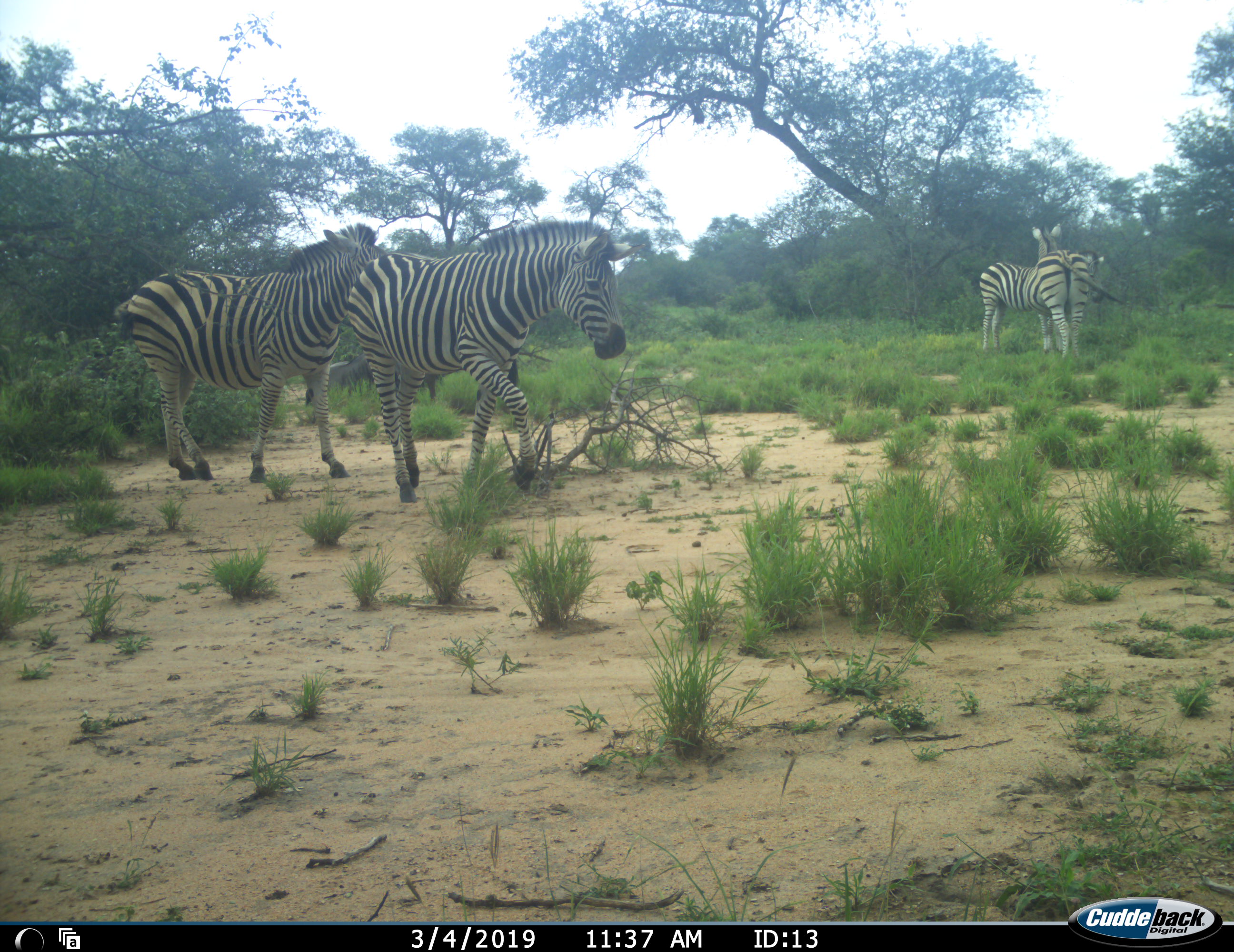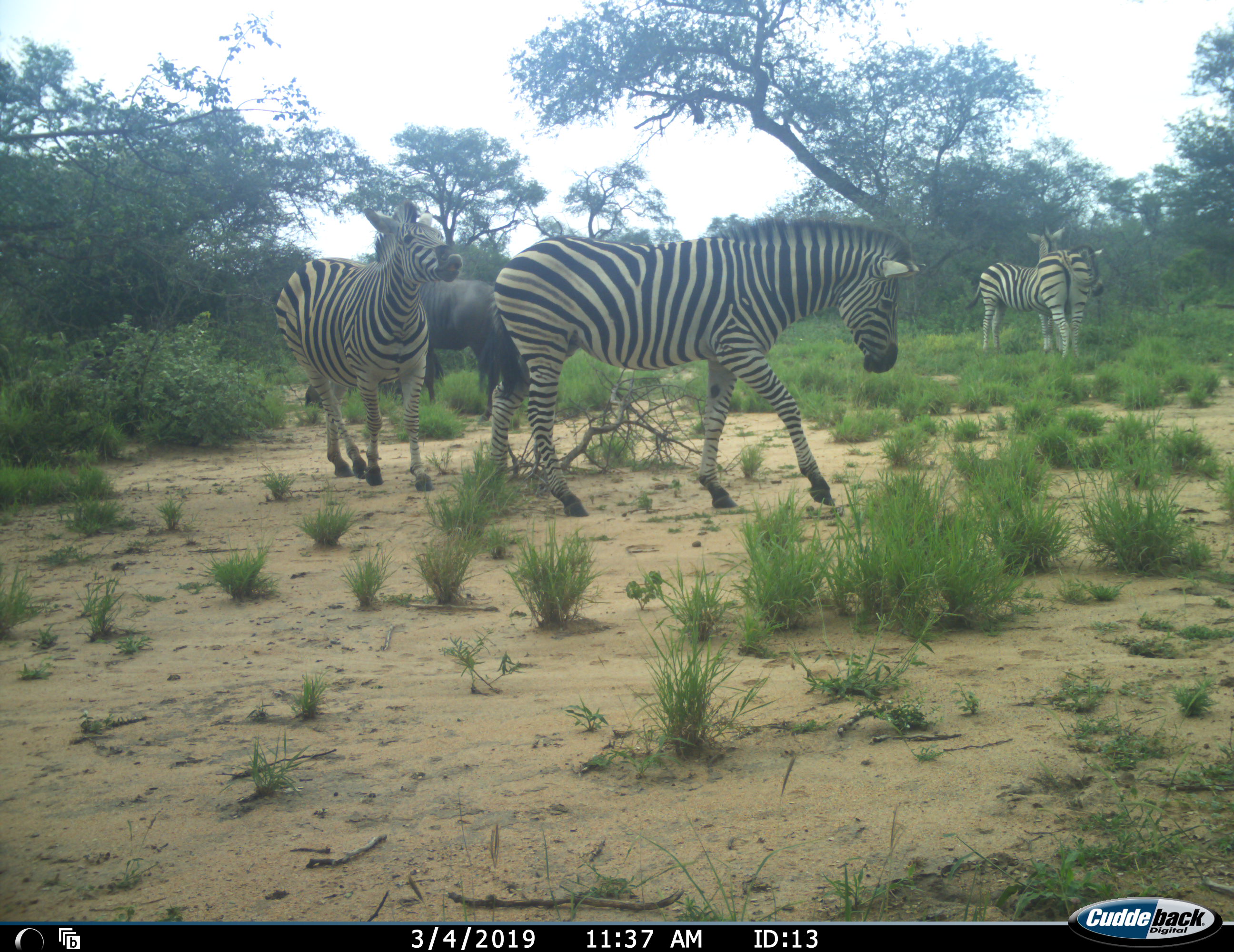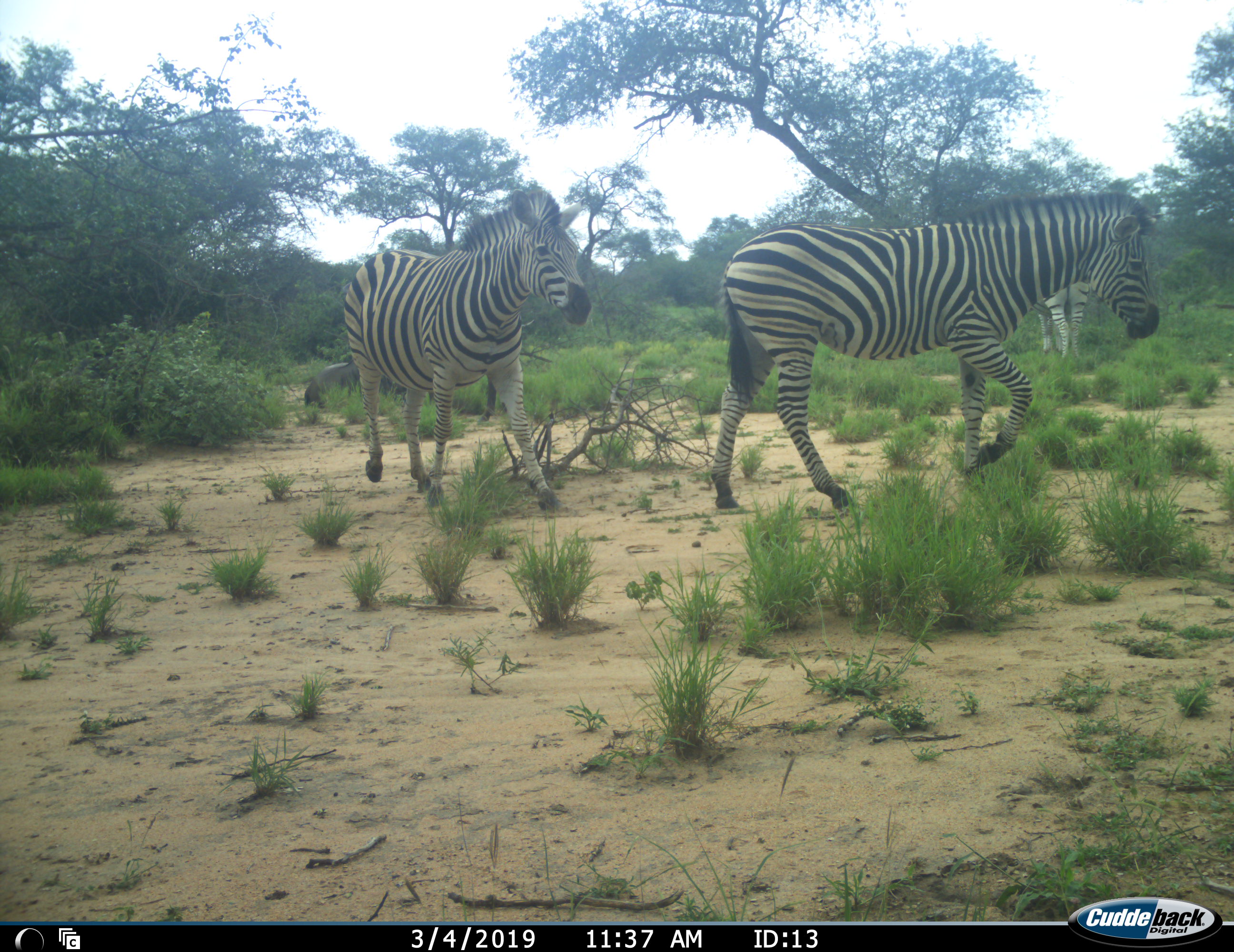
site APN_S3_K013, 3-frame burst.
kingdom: Animalia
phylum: Chordata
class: Mammalia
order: Artiodactyla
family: Bovidae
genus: Connochaetes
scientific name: Connochaetes taurinus taurinus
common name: blue wildebeest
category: wildebeestblue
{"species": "wildebeestblue (blue wildebeest) (Connochaetes taurinus taurinus)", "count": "2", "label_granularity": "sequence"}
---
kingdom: Animalia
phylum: Chordata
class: Mammalia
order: Perissodactyla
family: Equidae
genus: Equus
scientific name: Equus quagga burchellii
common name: burchell's zebra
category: zebraburchells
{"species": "zebraburchells (burchell's zebra) (Equus quagga burchellii)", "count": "4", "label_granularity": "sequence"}